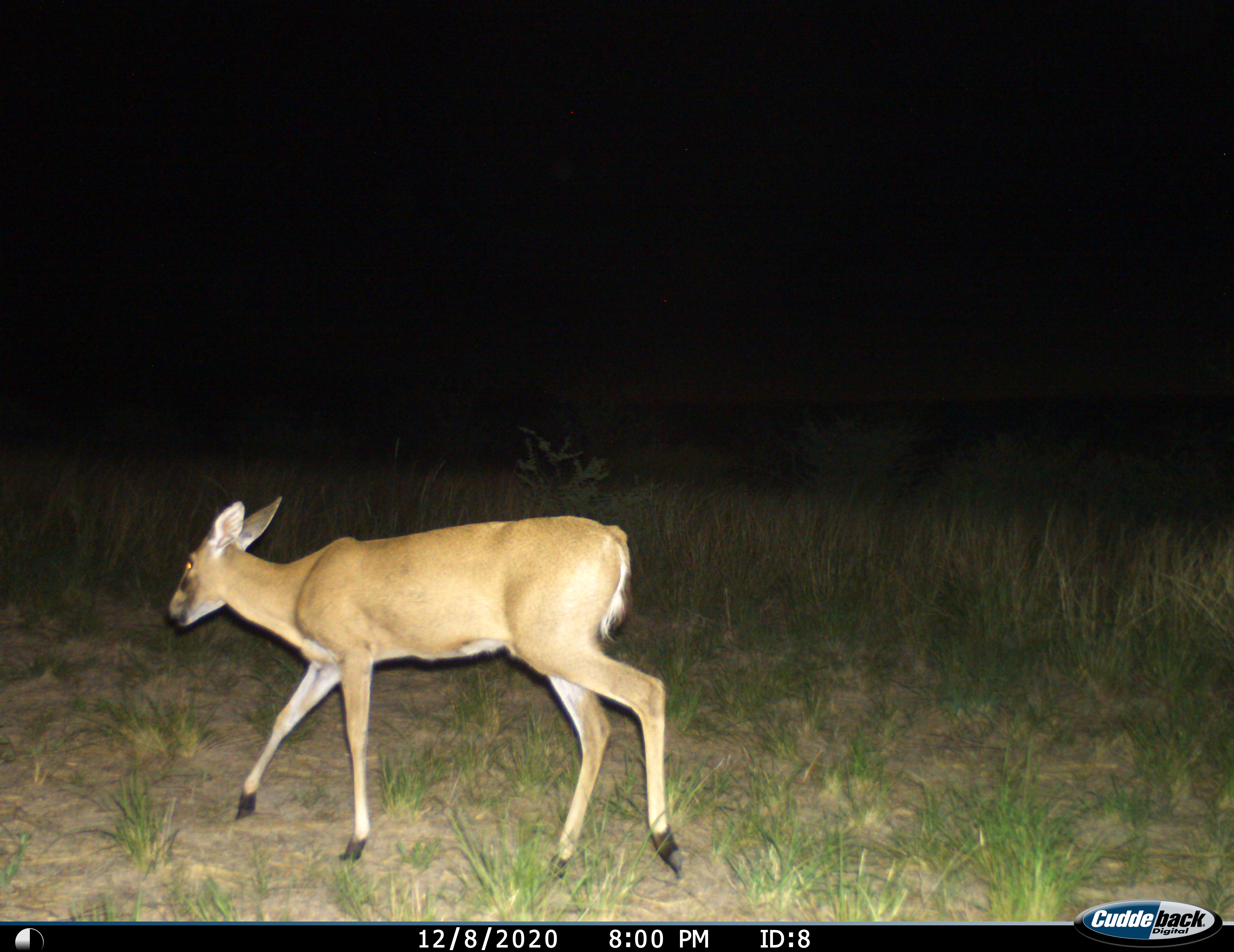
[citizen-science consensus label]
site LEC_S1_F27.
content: unidentified animal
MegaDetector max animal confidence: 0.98